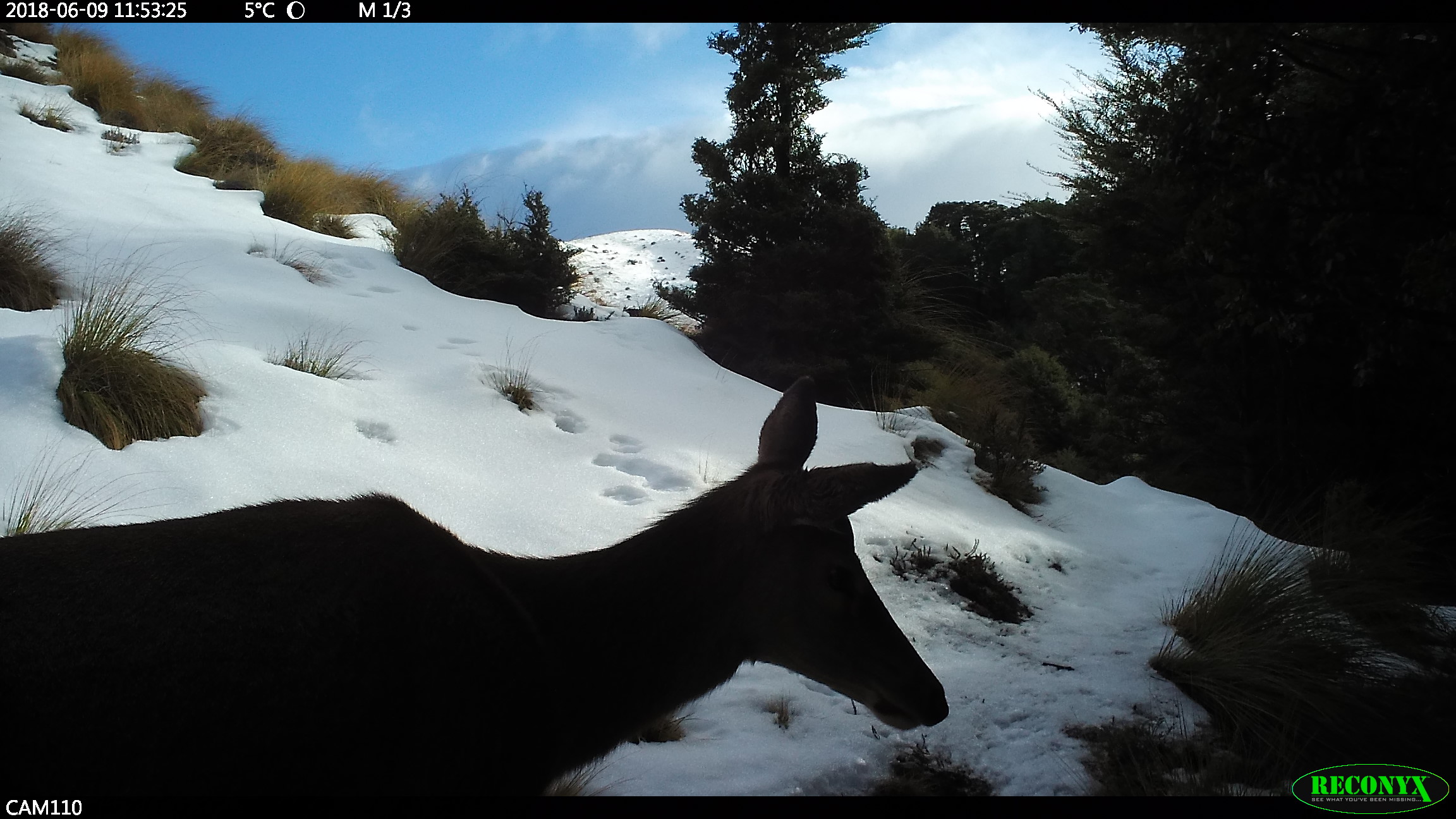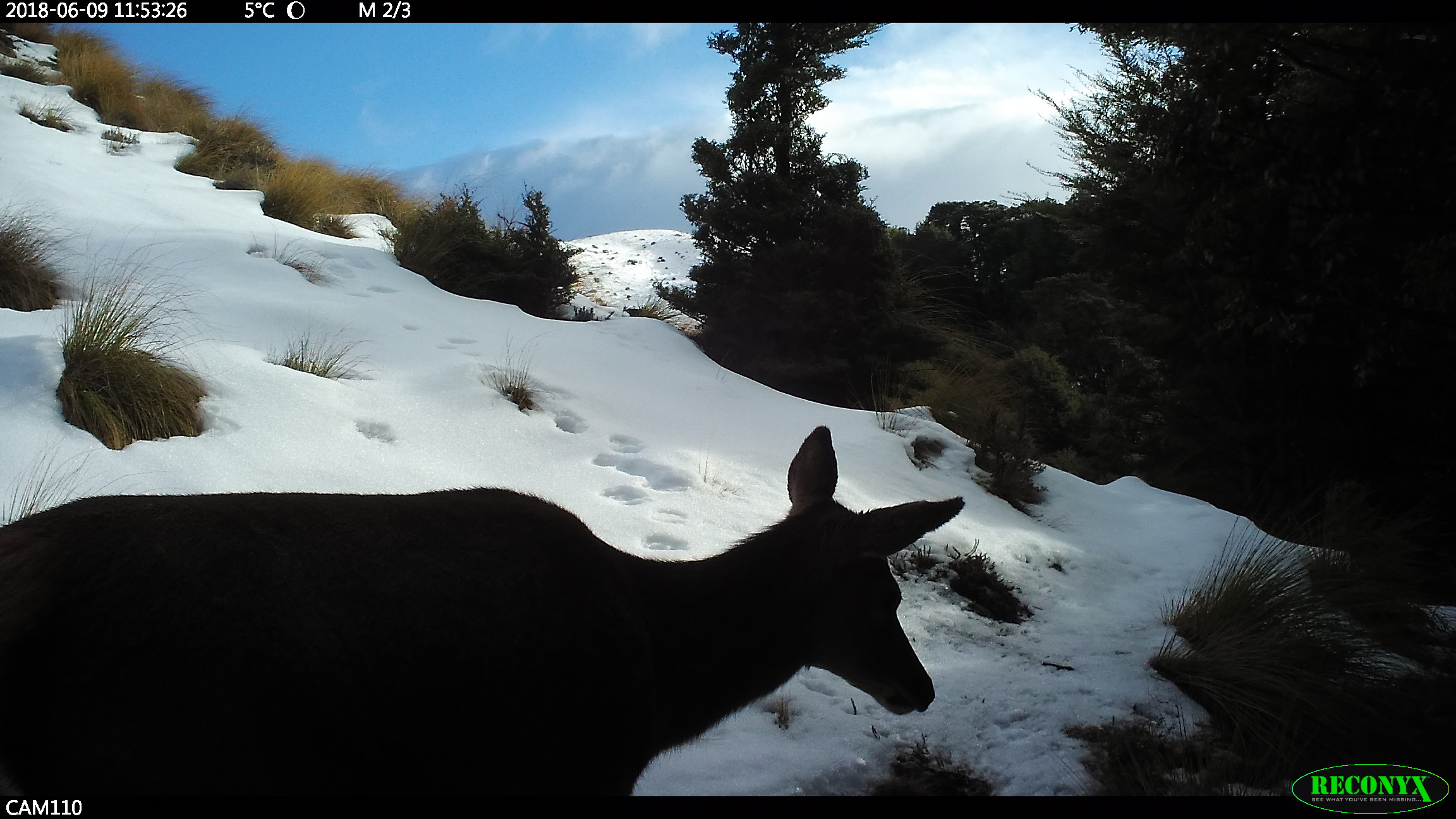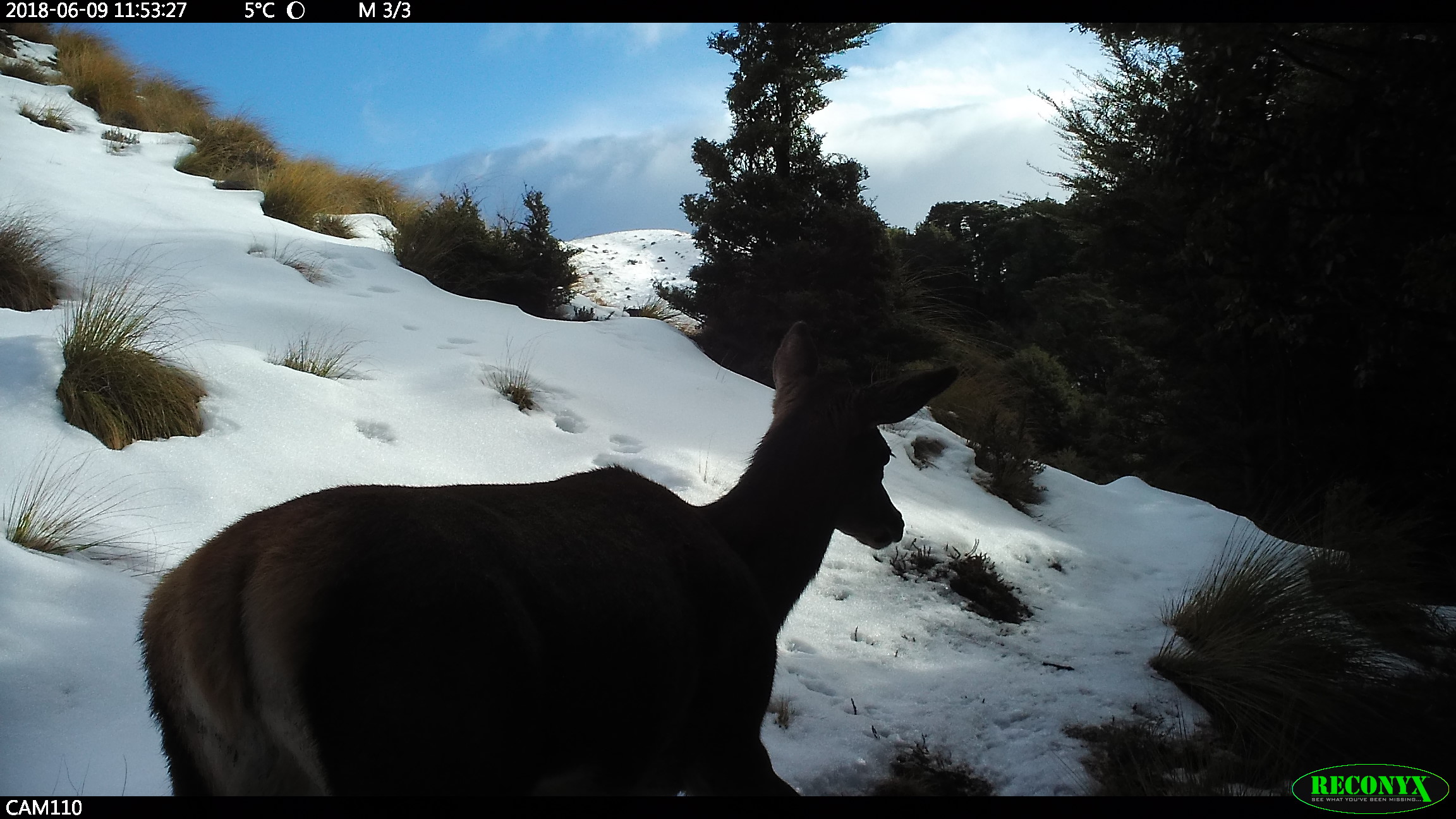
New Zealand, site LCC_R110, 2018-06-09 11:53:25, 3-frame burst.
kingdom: Animalia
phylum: Chordata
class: Mammalia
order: Artiodactyla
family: Cervidae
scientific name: Cervidae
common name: deer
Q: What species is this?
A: Deer (Cervidae).